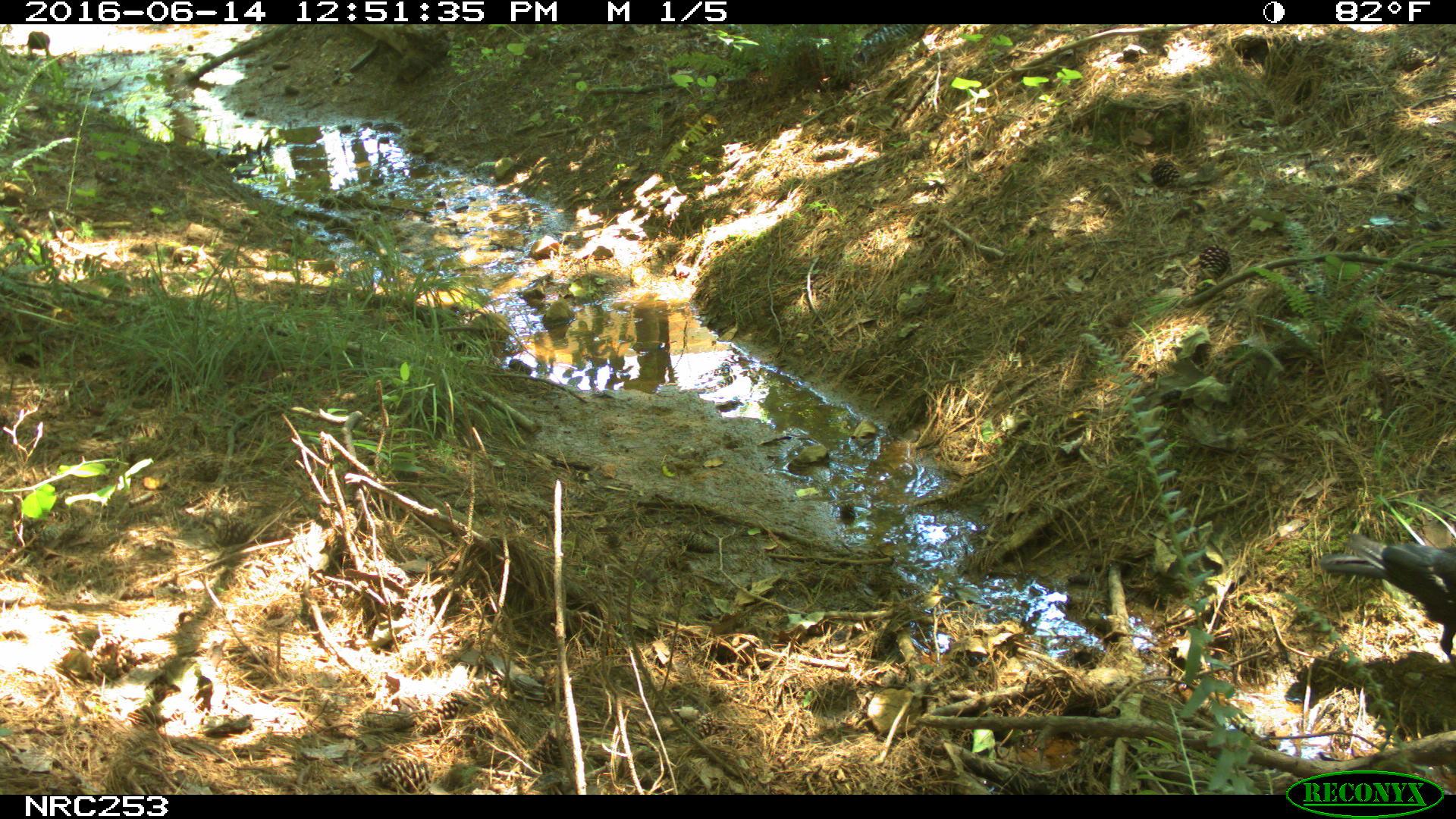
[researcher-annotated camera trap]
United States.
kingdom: Animalia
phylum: Chordata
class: Aves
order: Passeriformes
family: Corvidae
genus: Corvus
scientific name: Corvus brachyrhynchos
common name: american crow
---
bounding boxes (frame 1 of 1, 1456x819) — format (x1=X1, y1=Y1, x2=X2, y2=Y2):
American Crow: (x1=1312, y1=511, x2=1456, y2=661)